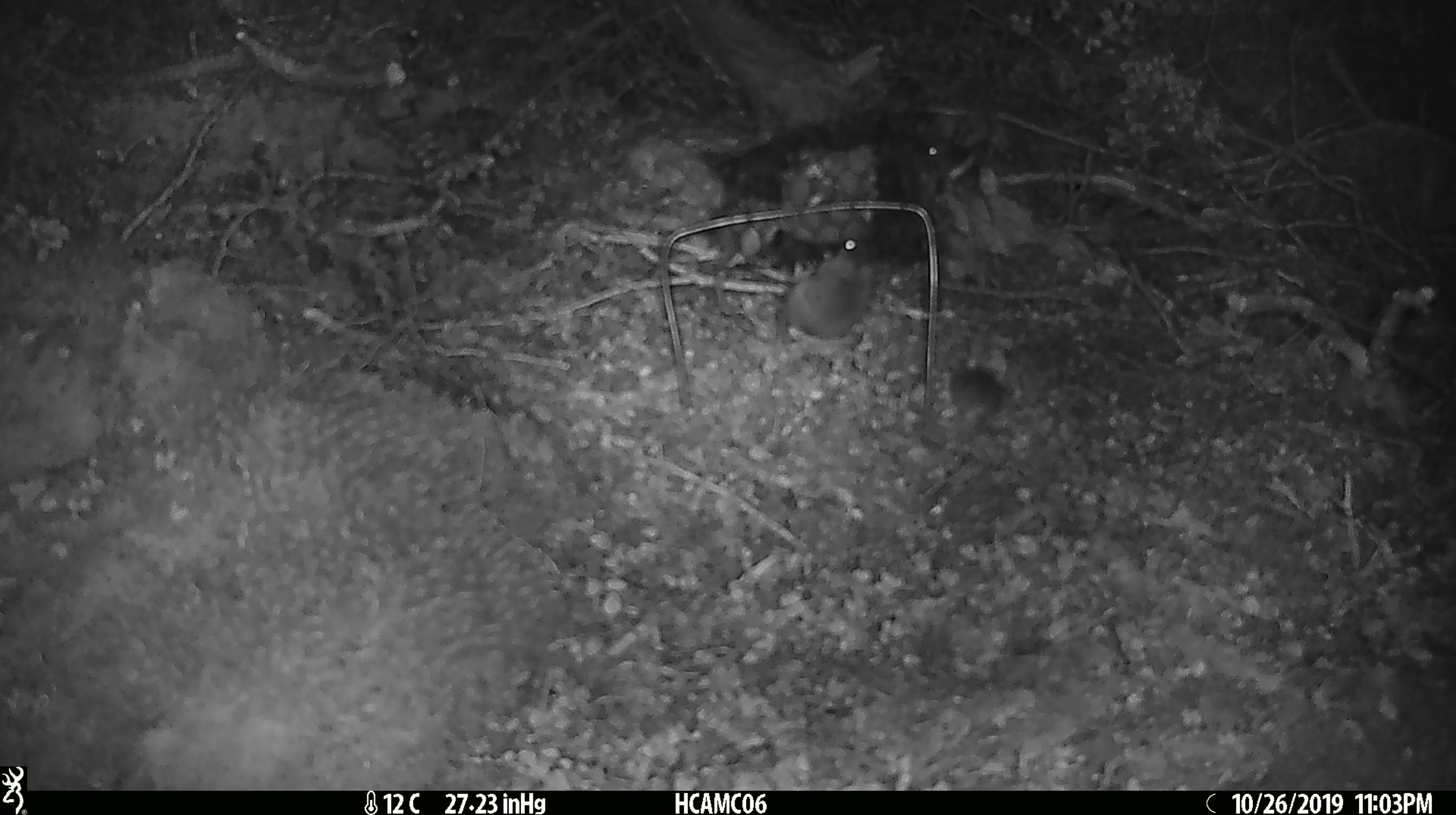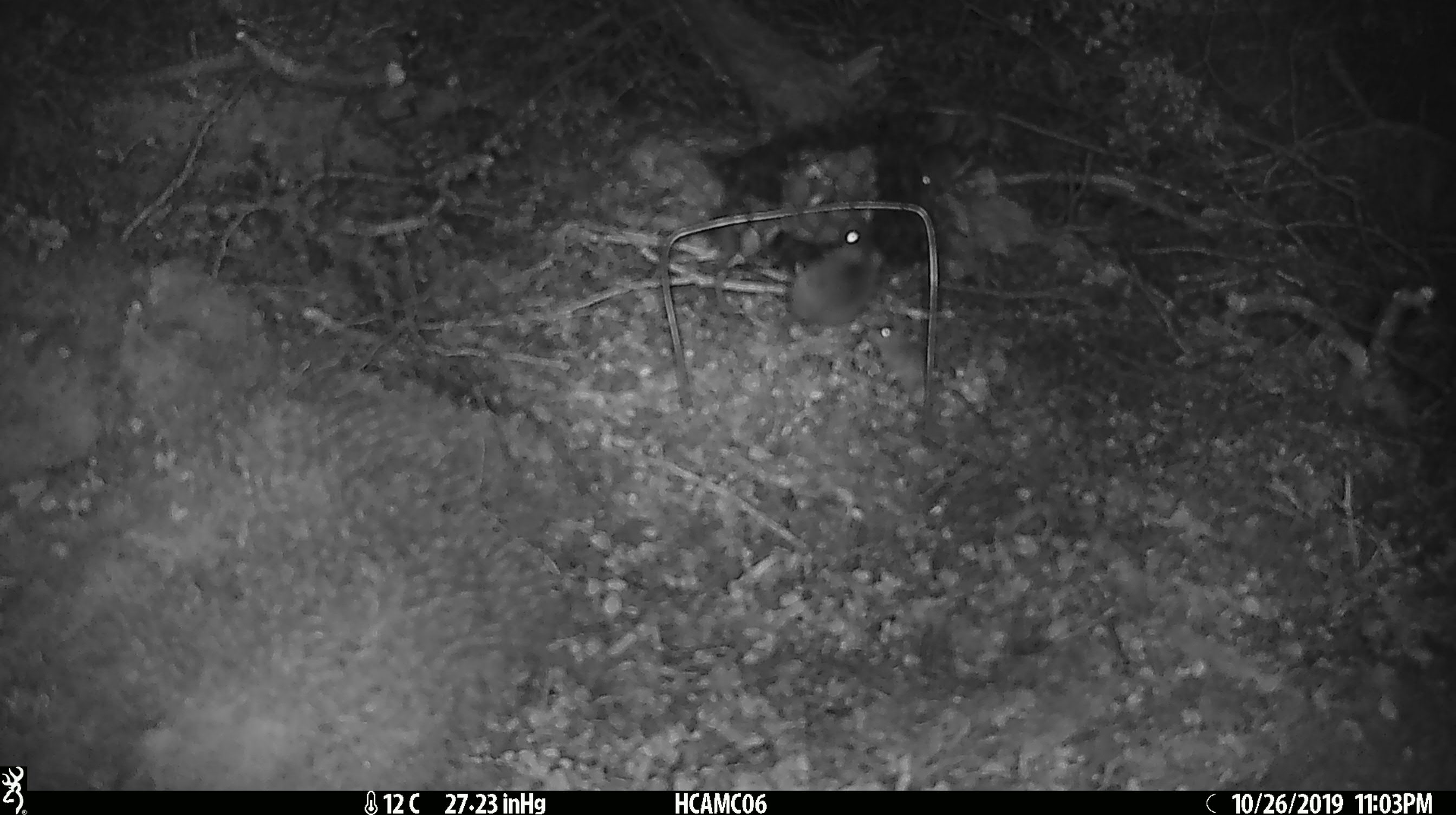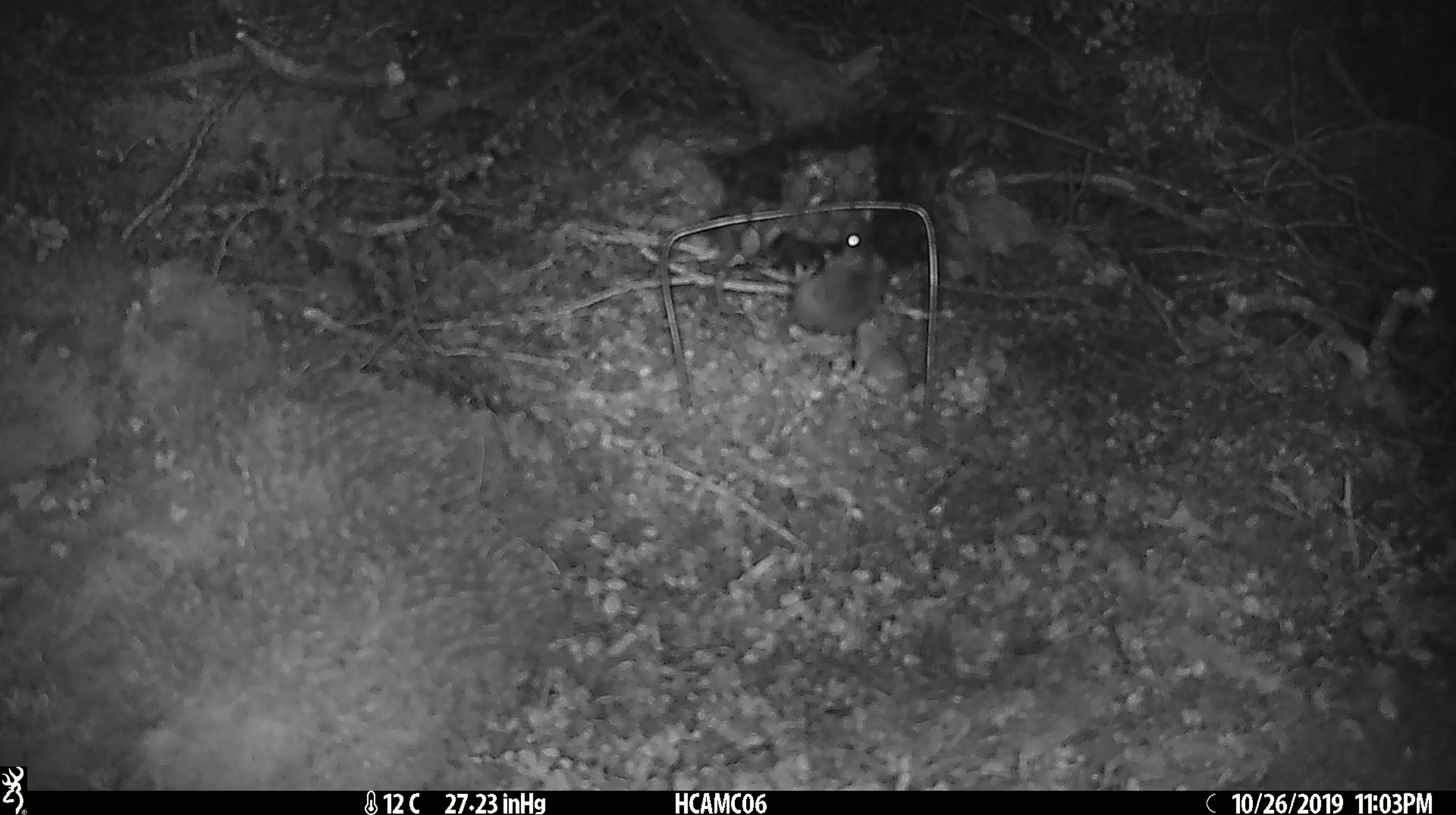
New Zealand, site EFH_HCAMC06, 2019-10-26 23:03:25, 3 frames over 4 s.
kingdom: Animalia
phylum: Chordata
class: Mammalia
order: Rodentia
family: Muridae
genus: Mus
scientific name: Mus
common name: mouse